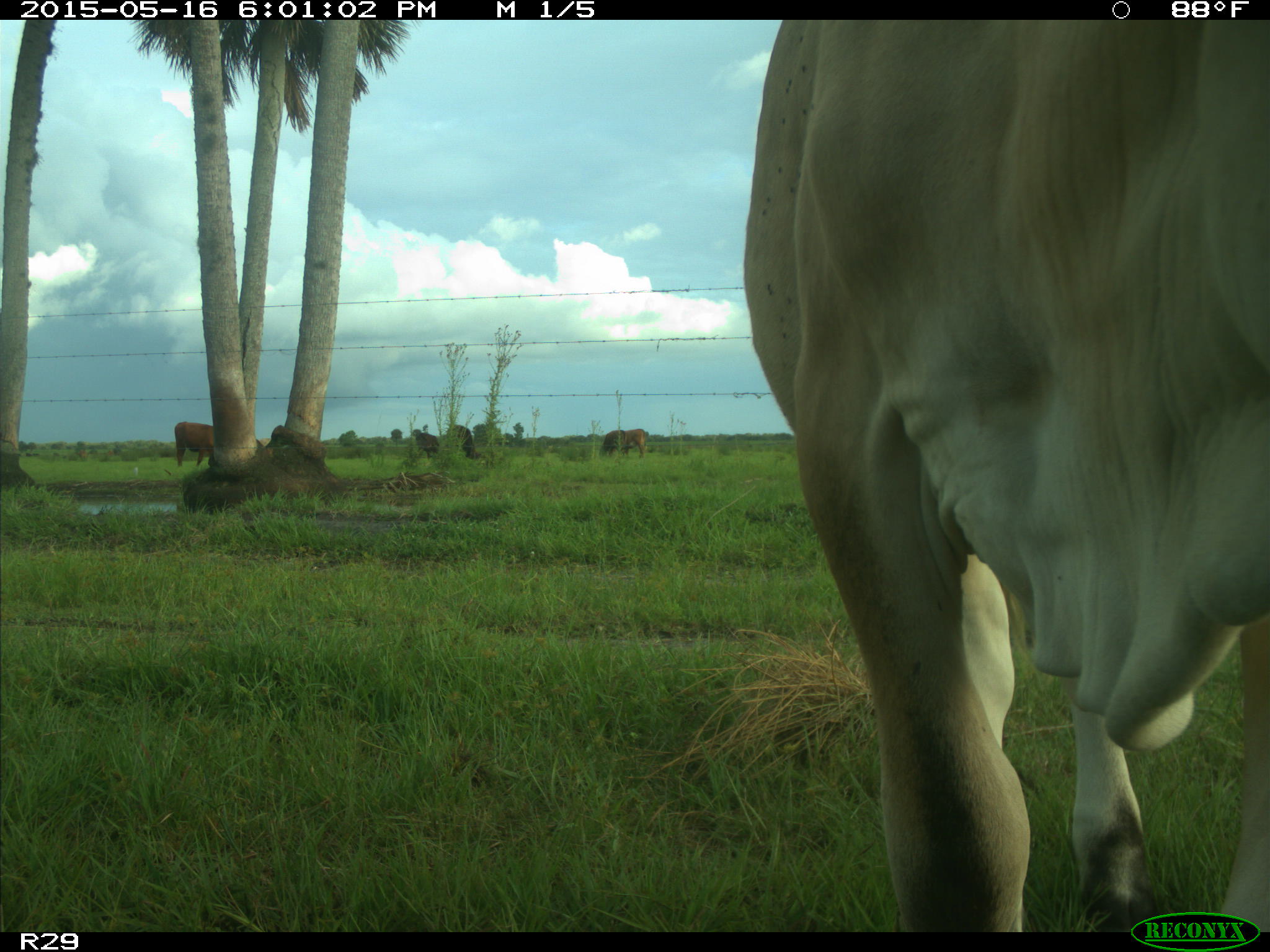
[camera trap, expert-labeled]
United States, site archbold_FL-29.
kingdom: Animalia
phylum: Chordata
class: Mammalia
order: Artiodactyla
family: Bovidae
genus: Bos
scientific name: Bos taurus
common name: domestic cow